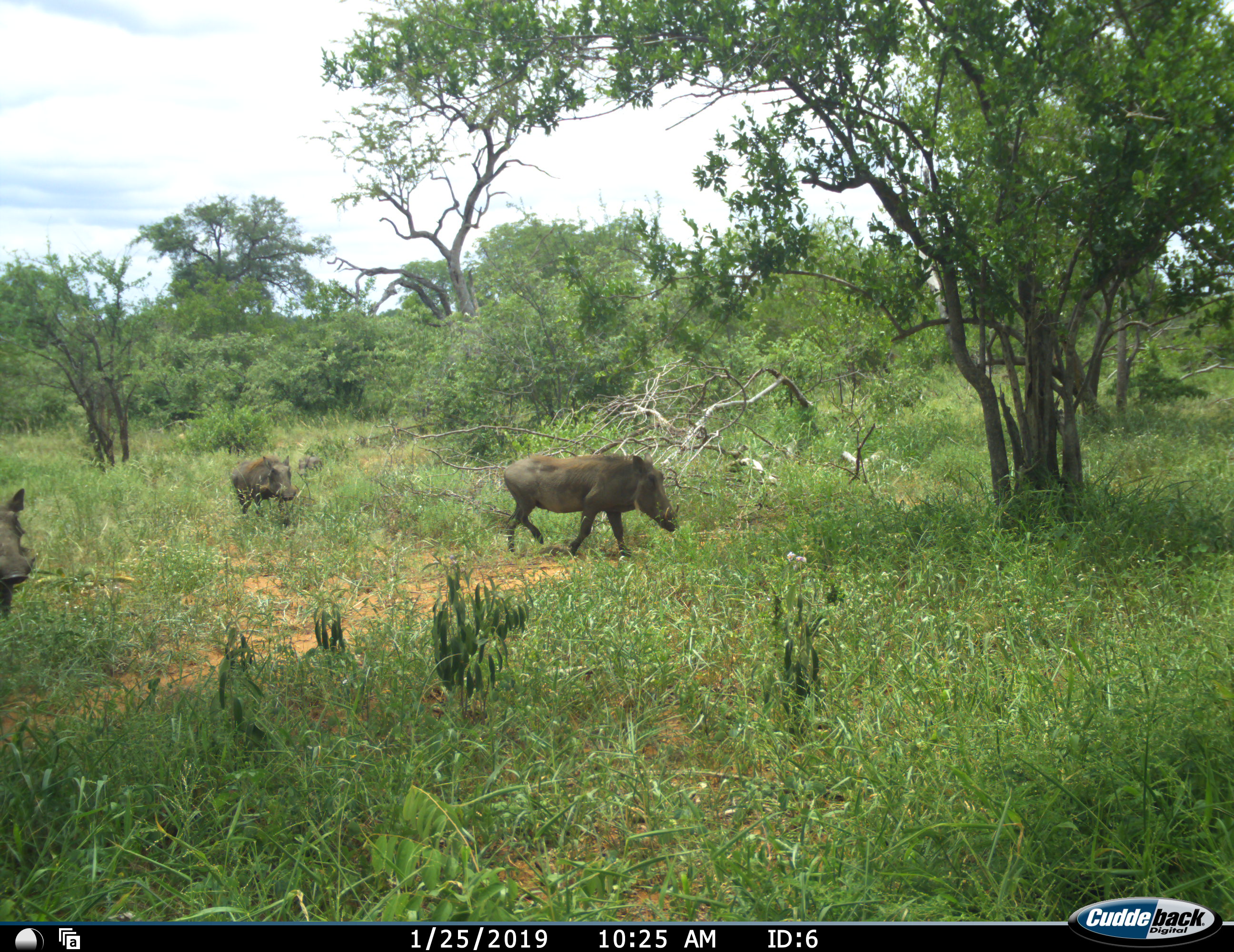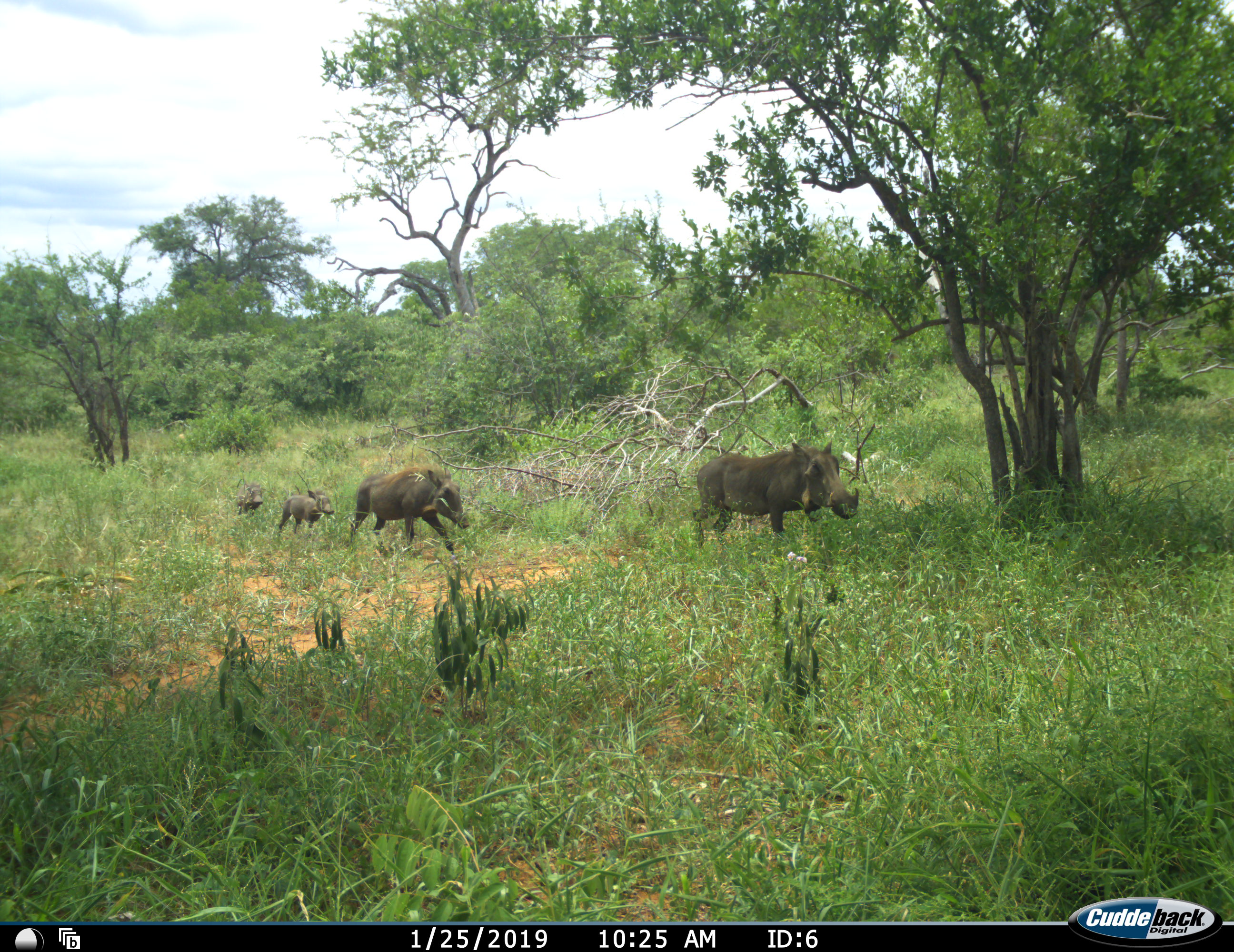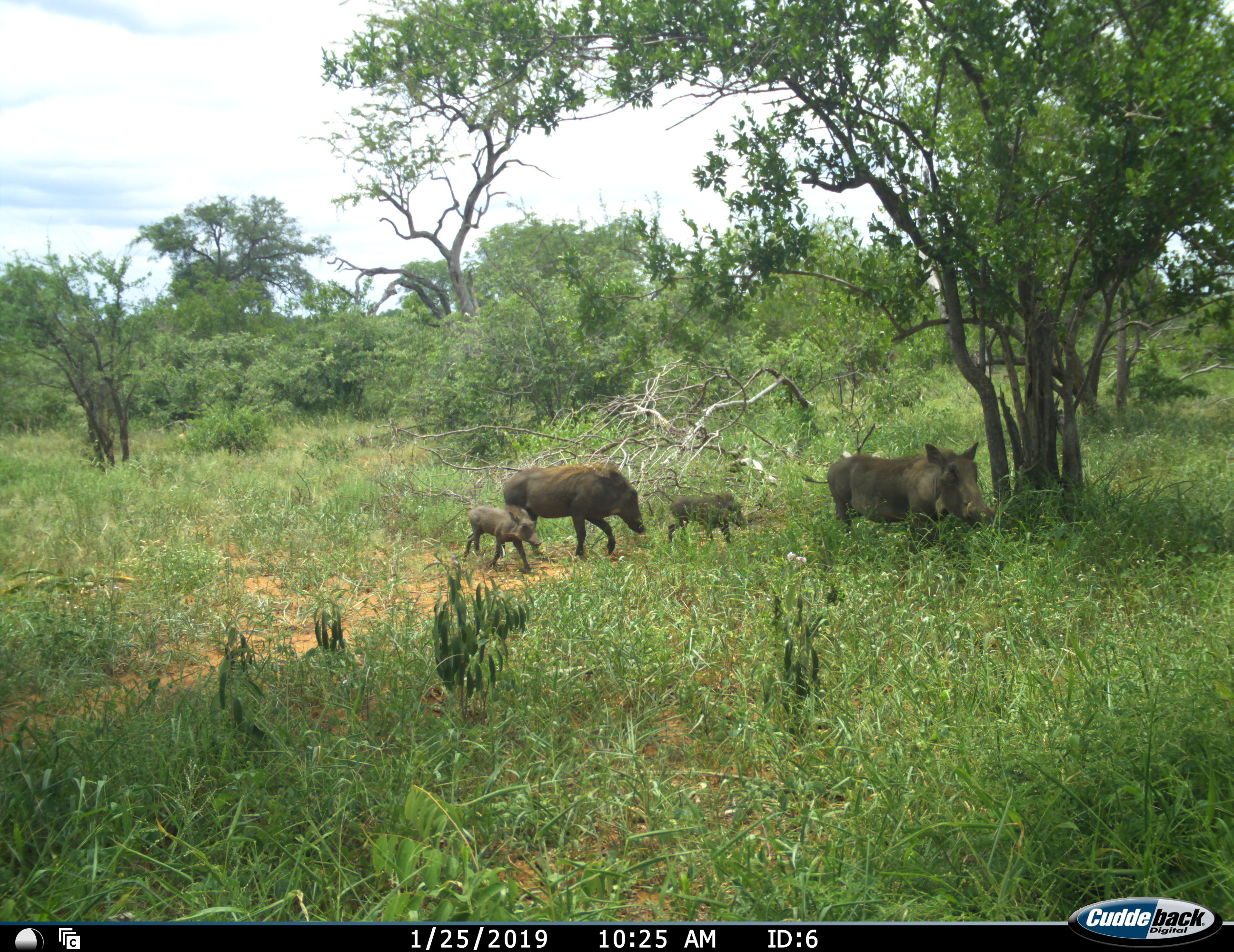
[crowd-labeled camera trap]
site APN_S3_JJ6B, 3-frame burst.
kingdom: Animalia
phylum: Chordata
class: Mammalia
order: Artiodactyla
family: Suidae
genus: Phacochoerus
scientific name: Phacochoerus africanus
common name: warthog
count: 5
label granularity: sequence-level